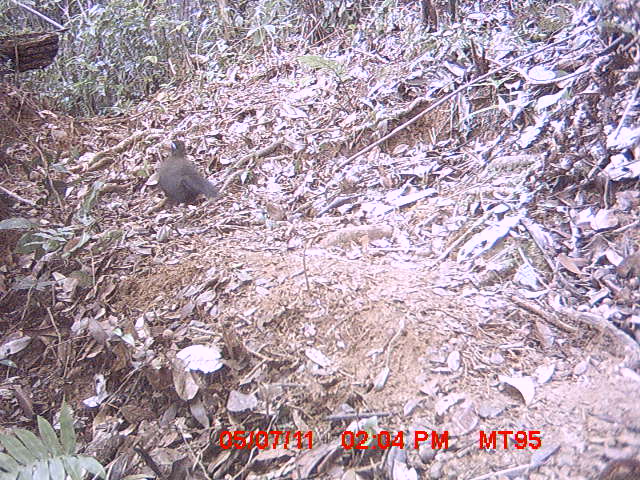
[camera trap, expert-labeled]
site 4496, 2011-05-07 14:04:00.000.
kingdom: Animalia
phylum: Chordata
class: Aves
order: Cuculiformes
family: Cuculidae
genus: Coua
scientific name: Coua caerulea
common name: blue coua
Coua caerulea (blue coua), count 1.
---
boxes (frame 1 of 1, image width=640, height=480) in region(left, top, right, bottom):
coua caerulea: region(158, 138, 219, 227)